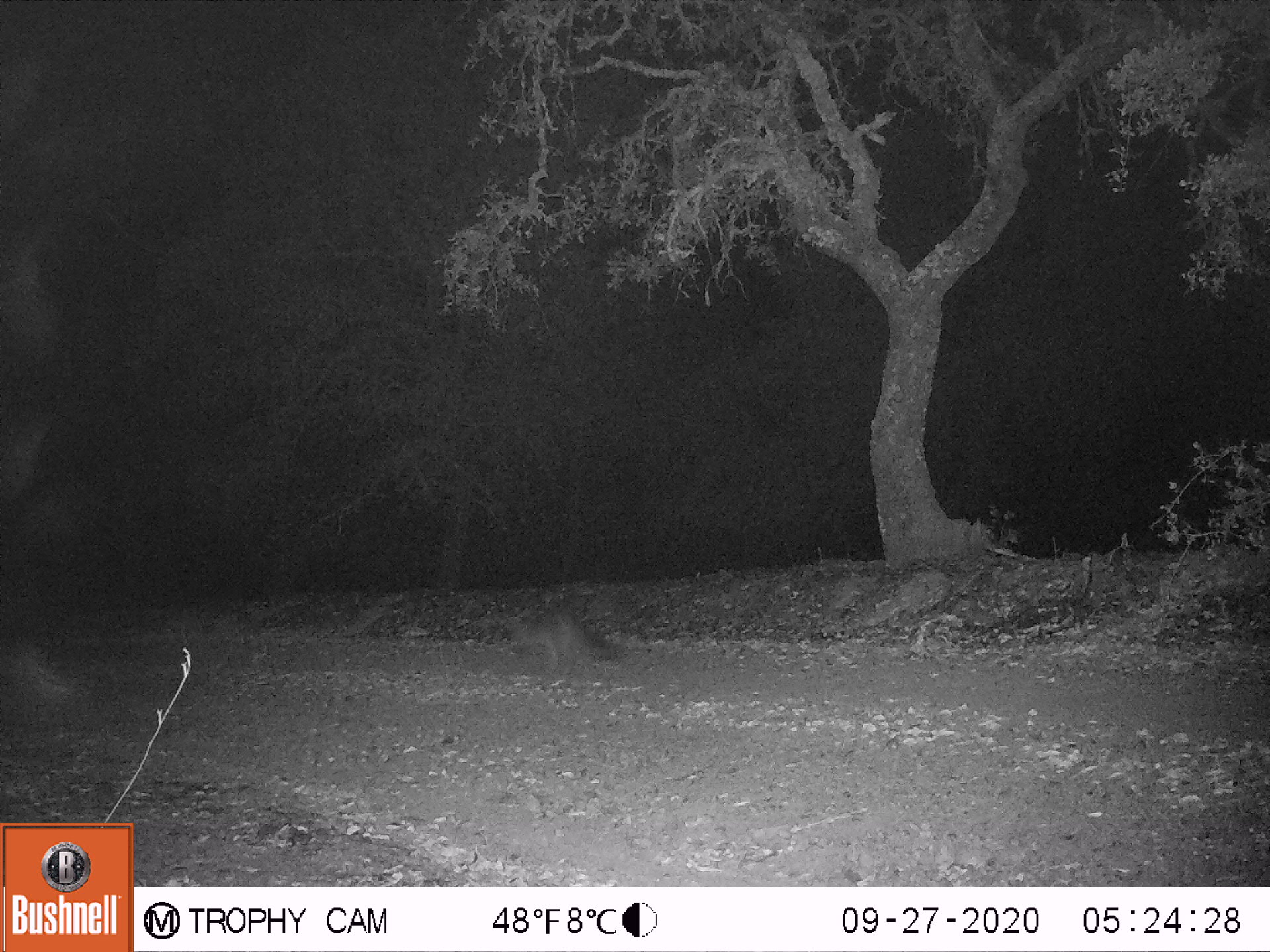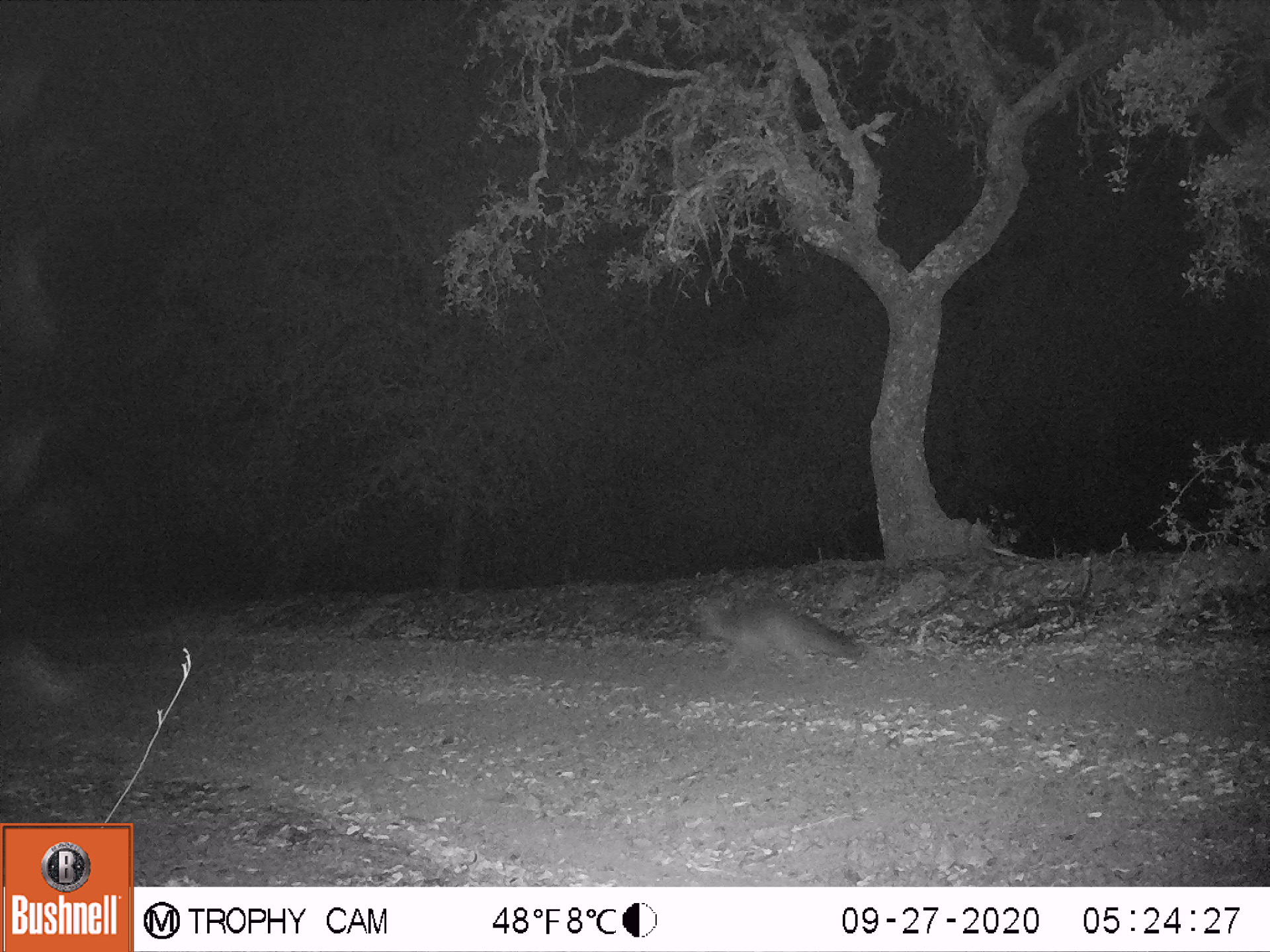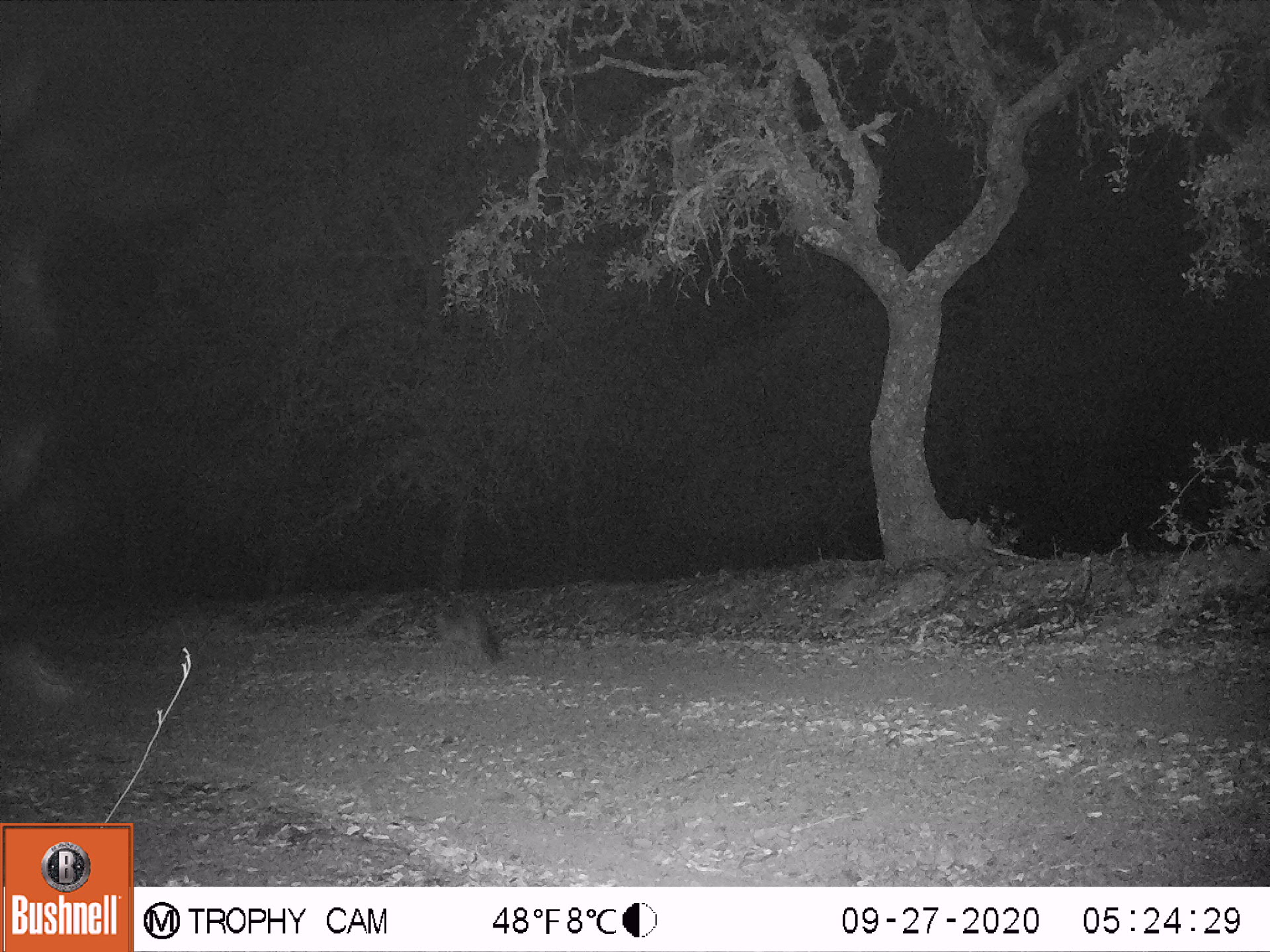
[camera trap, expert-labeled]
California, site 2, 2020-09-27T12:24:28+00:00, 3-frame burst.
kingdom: Animalia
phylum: Chordata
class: Mammalia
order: Carnivora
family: Canidae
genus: Urocyon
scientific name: Urocyon cinereoargenteus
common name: gray fox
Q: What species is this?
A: Gray fox (Urocyon cinereoargenteus).